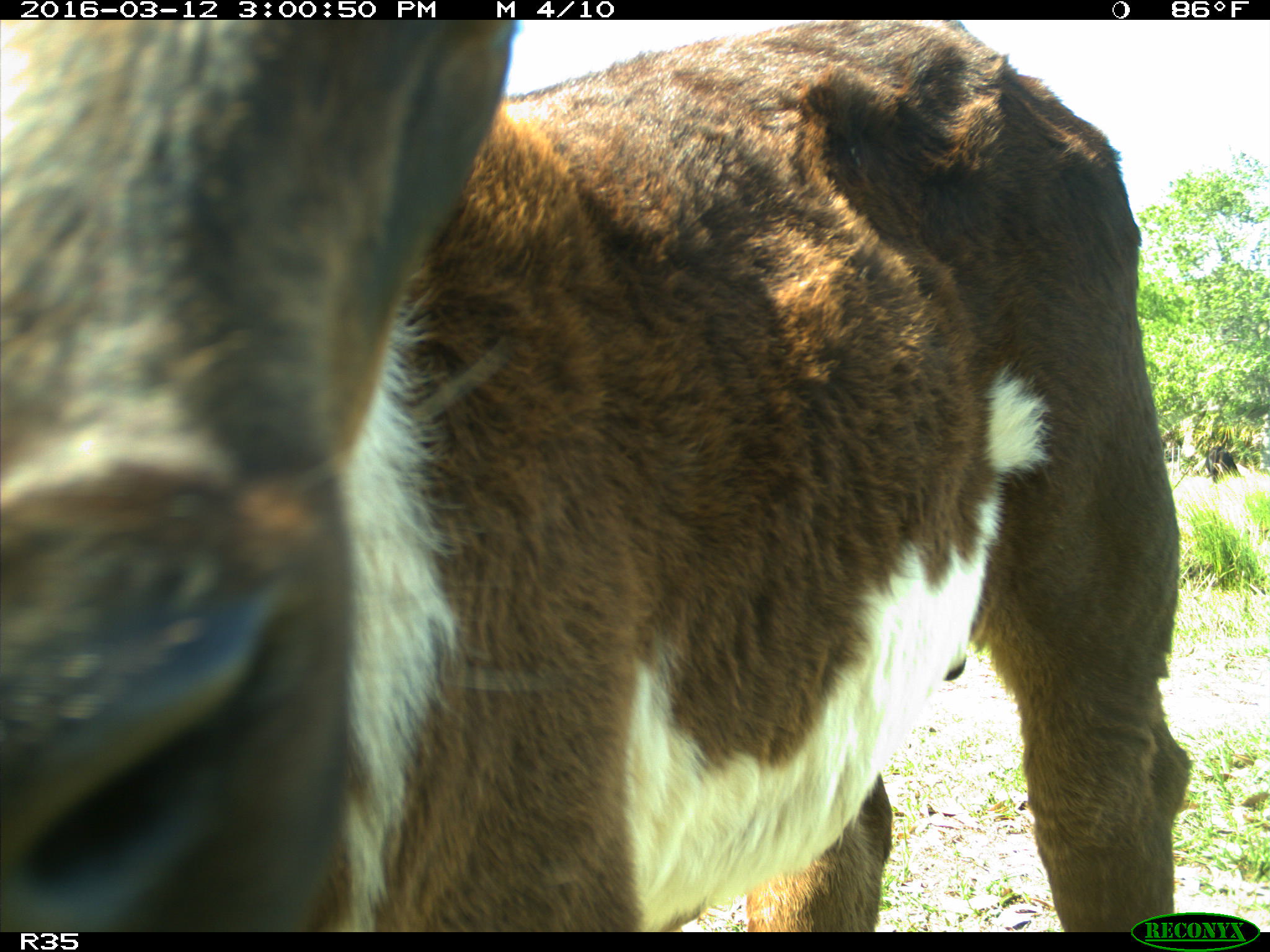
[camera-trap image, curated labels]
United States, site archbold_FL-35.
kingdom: Animalia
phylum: Chordata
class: Mammalia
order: Artiodactyla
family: Bovidae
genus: Bos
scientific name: Bos taurus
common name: domestic cow